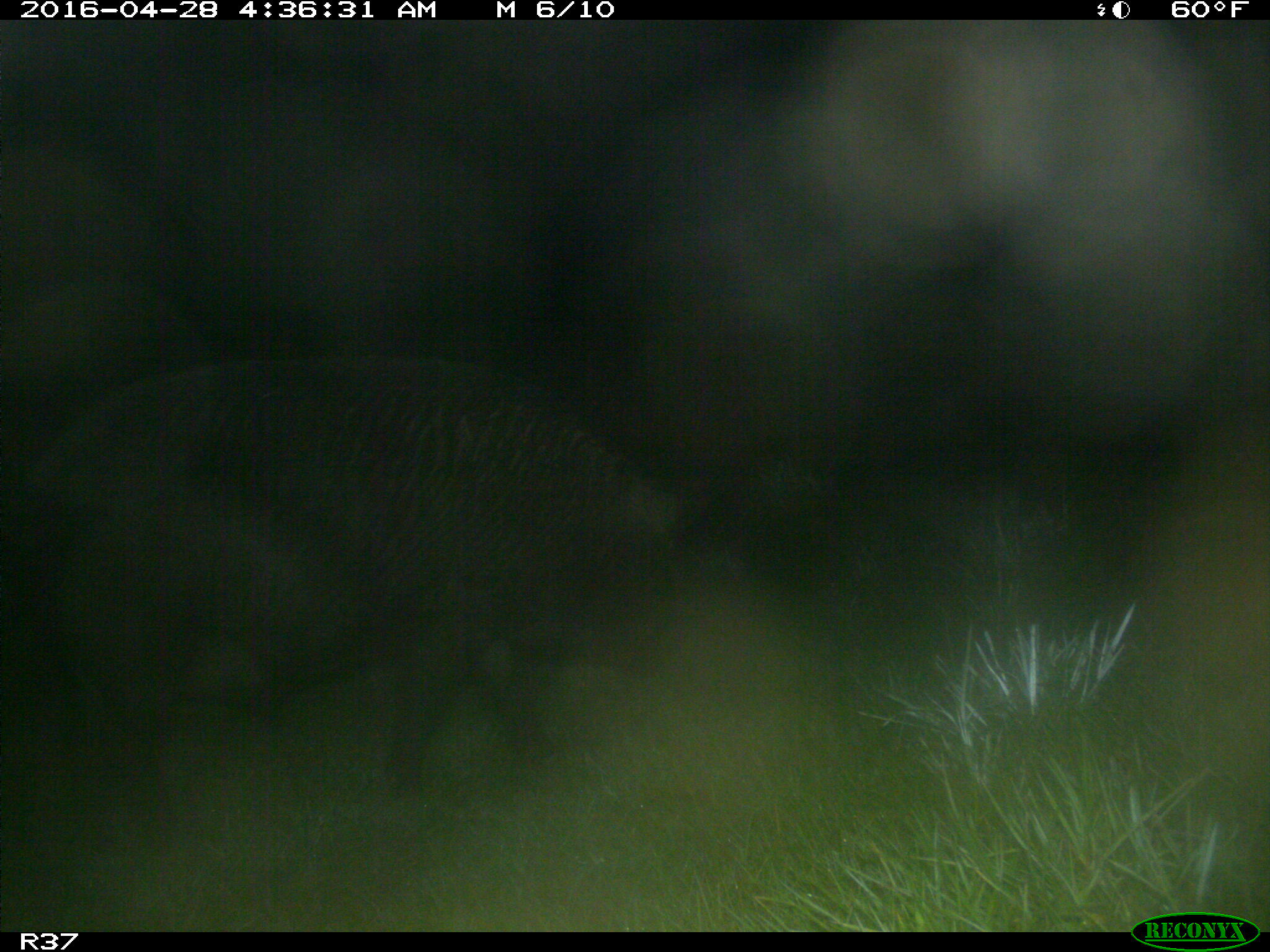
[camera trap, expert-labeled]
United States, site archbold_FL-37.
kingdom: Animalia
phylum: Chordata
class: Mammalia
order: Artiodactyla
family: Suidae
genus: Sus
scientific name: Sus scrofa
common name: wild boar